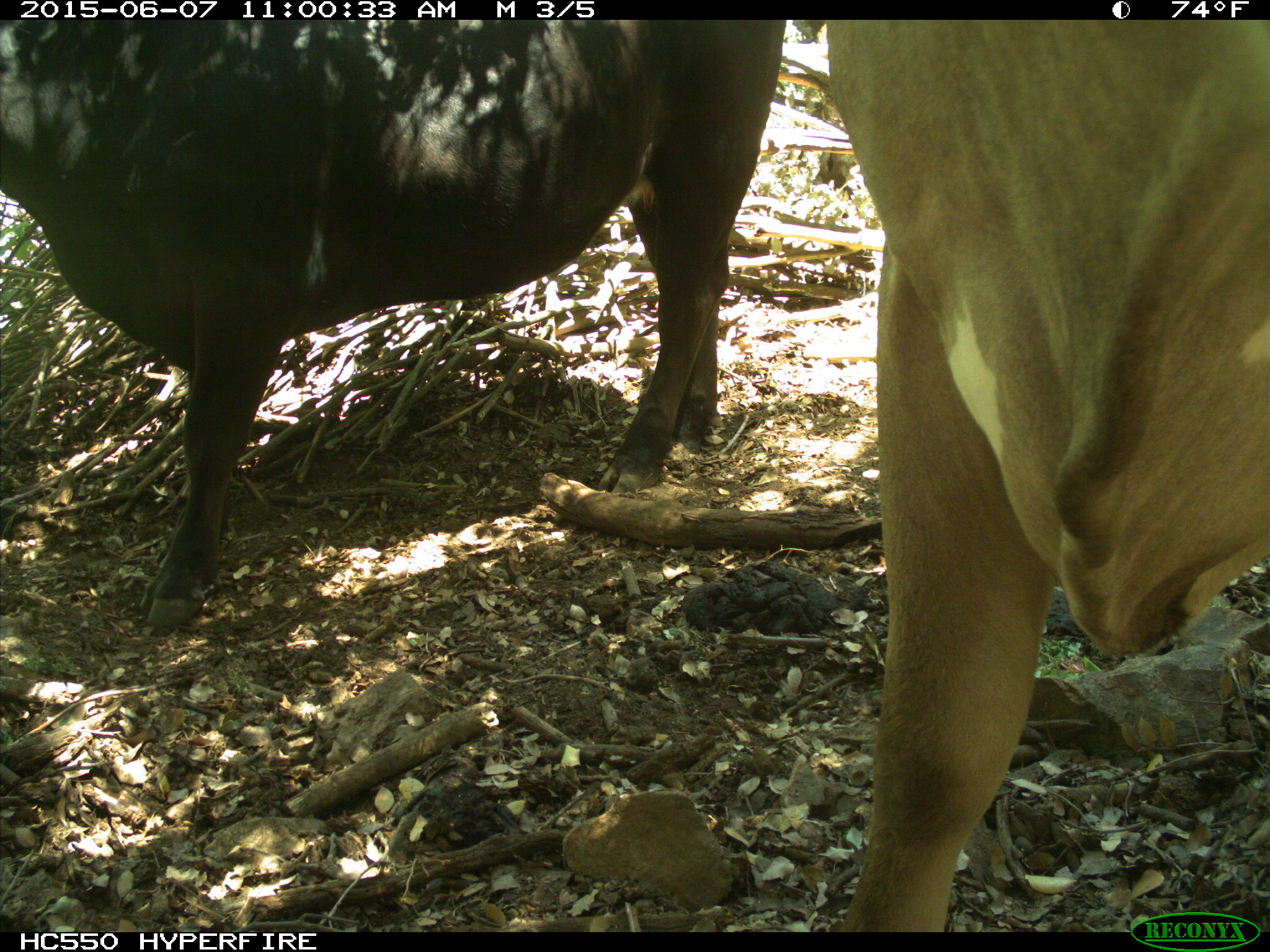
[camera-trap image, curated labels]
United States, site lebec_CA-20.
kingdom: Animalia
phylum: Chordata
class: Mammalia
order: Artiodactyla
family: Bovidae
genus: Bos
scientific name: Bos taurus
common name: domestic cow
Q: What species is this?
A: Bos taurus (domestic cow).